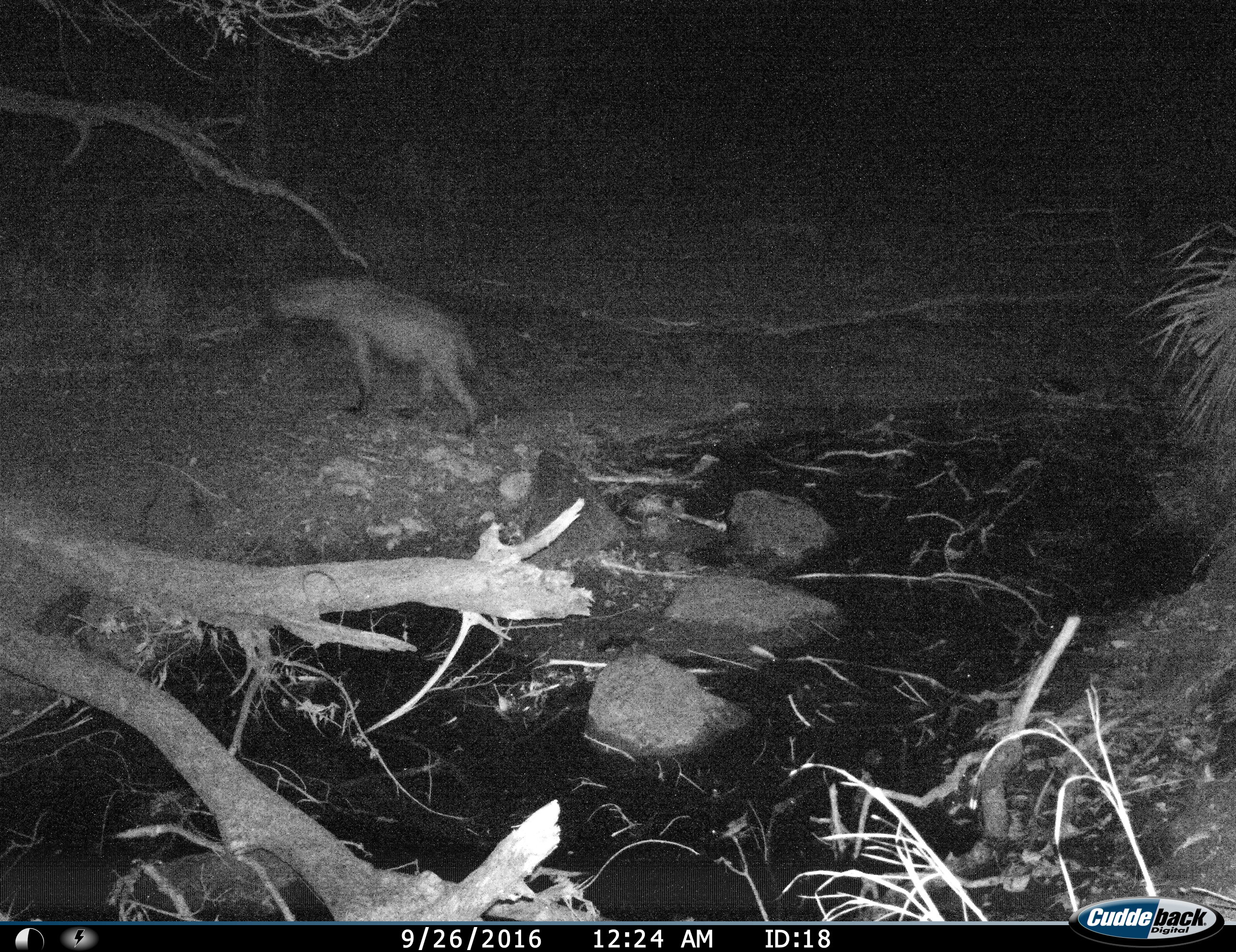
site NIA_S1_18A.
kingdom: Animalia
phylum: Chordata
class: Mammalia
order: Carnivora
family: Hyaenidae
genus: Crocuta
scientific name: Crocuta crocuta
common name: spotted hyena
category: hyenaspotted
Hyenaspotted (spotted hyena) (Crocuta crocuta), count 1. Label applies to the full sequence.